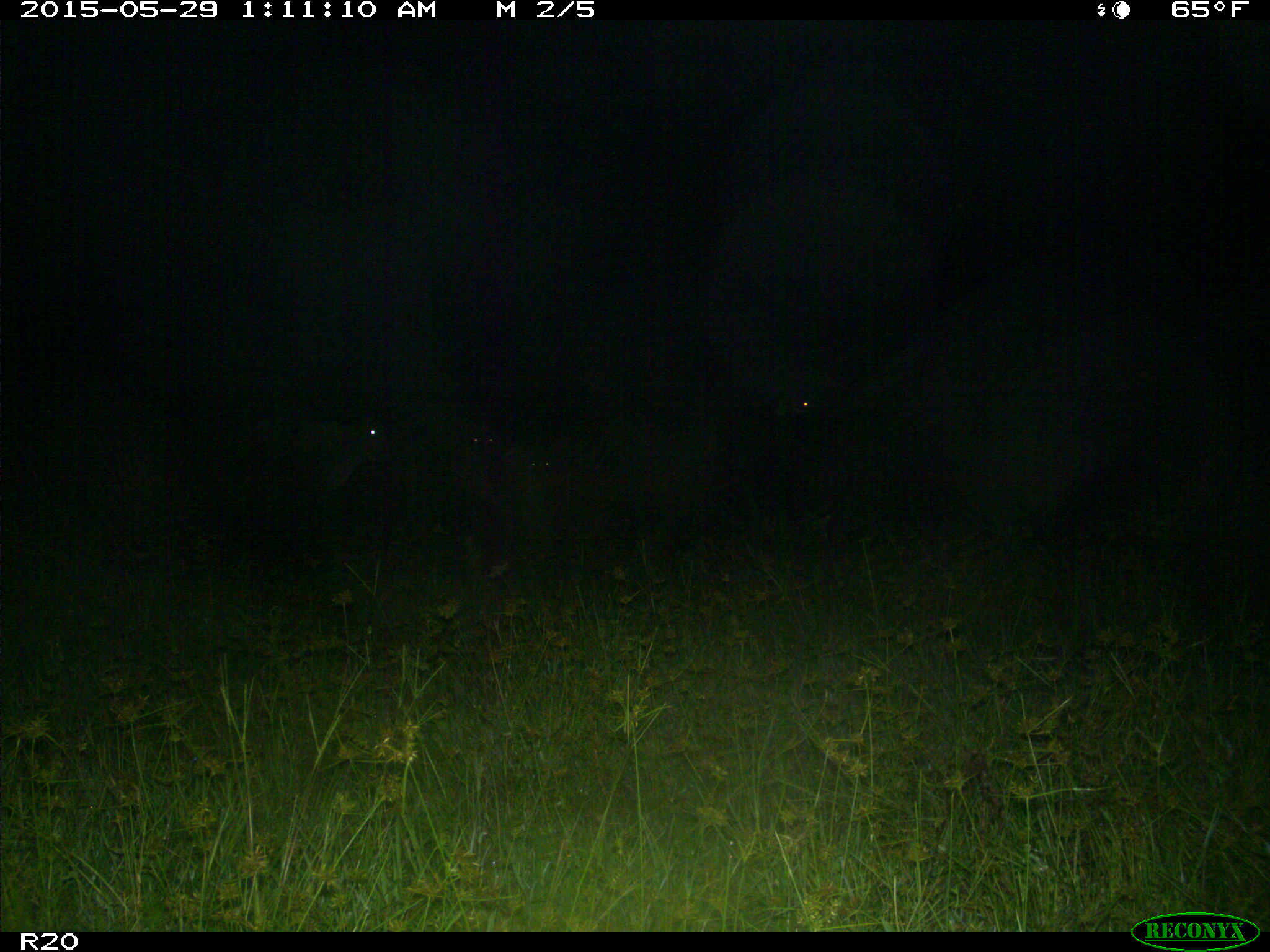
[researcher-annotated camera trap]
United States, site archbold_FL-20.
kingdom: Animalia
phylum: Chordata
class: Mammalia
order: Artiodactyla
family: Bovidae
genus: Bos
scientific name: Bos taurus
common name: domestic cow